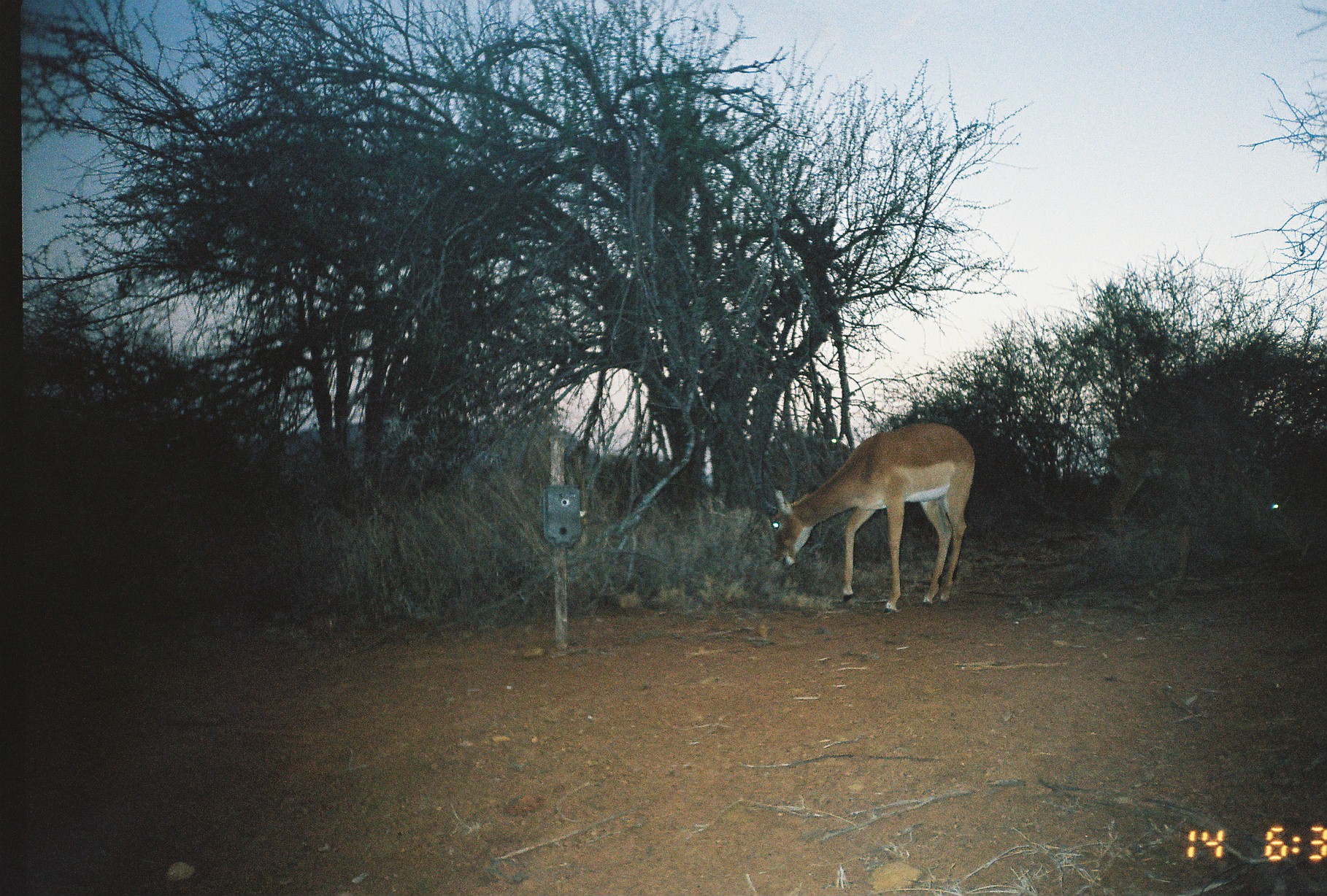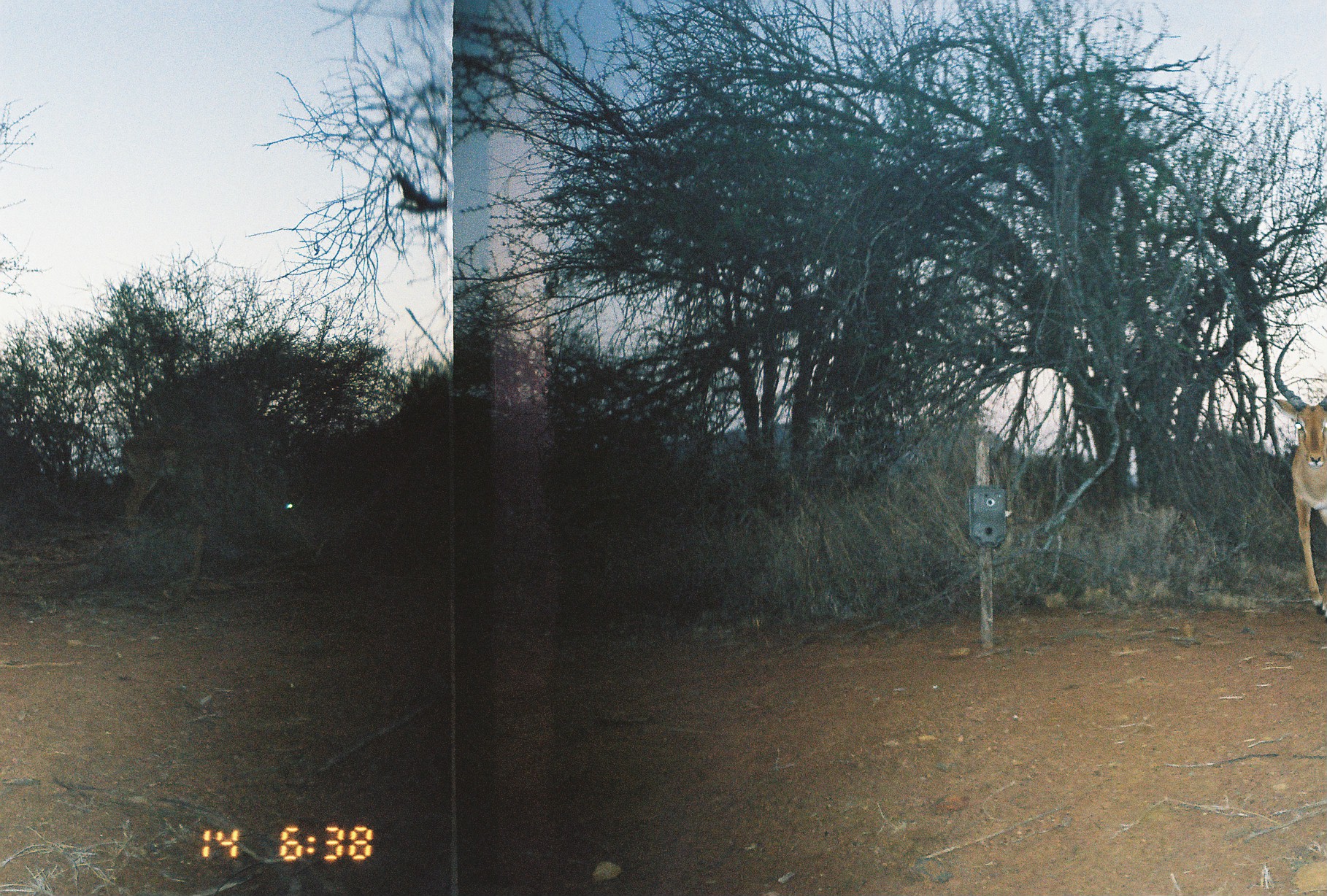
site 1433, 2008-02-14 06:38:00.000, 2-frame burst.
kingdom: Animalia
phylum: Chordata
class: Mammalia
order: Artiodactyla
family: Bovidae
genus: Aepyceros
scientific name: Aepyceros melampus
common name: impala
Aepyceros melampus (impala), count 2.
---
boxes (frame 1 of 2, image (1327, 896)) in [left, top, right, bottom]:
aepyceros melampus: [771, 423, 975, 615]; [1106, 427, 1285, 533]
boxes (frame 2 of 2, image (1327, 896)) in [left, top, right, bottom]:
aepyceros melampus: [118, 418, 309, 530]; [1271, 331, 1326, 618]